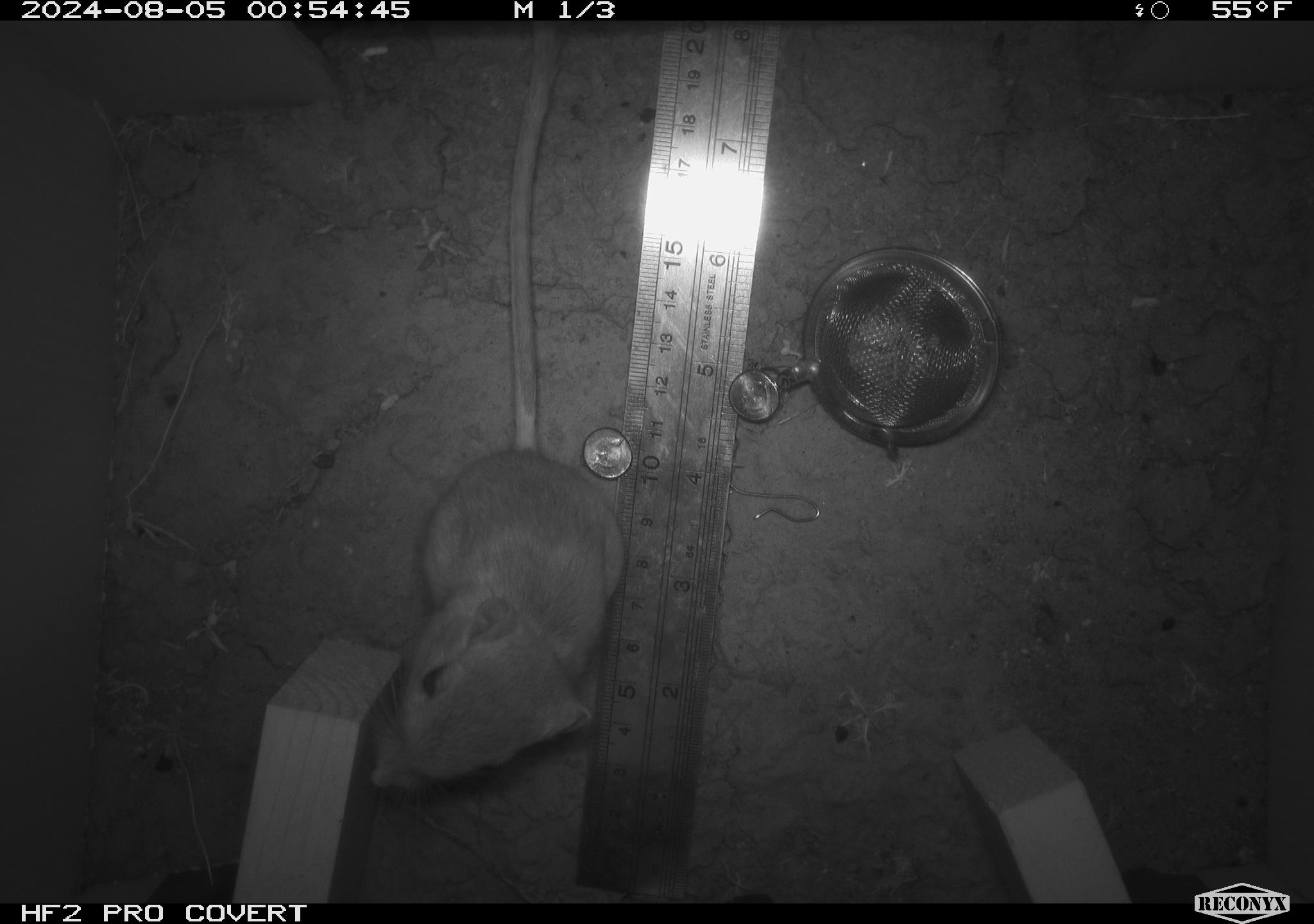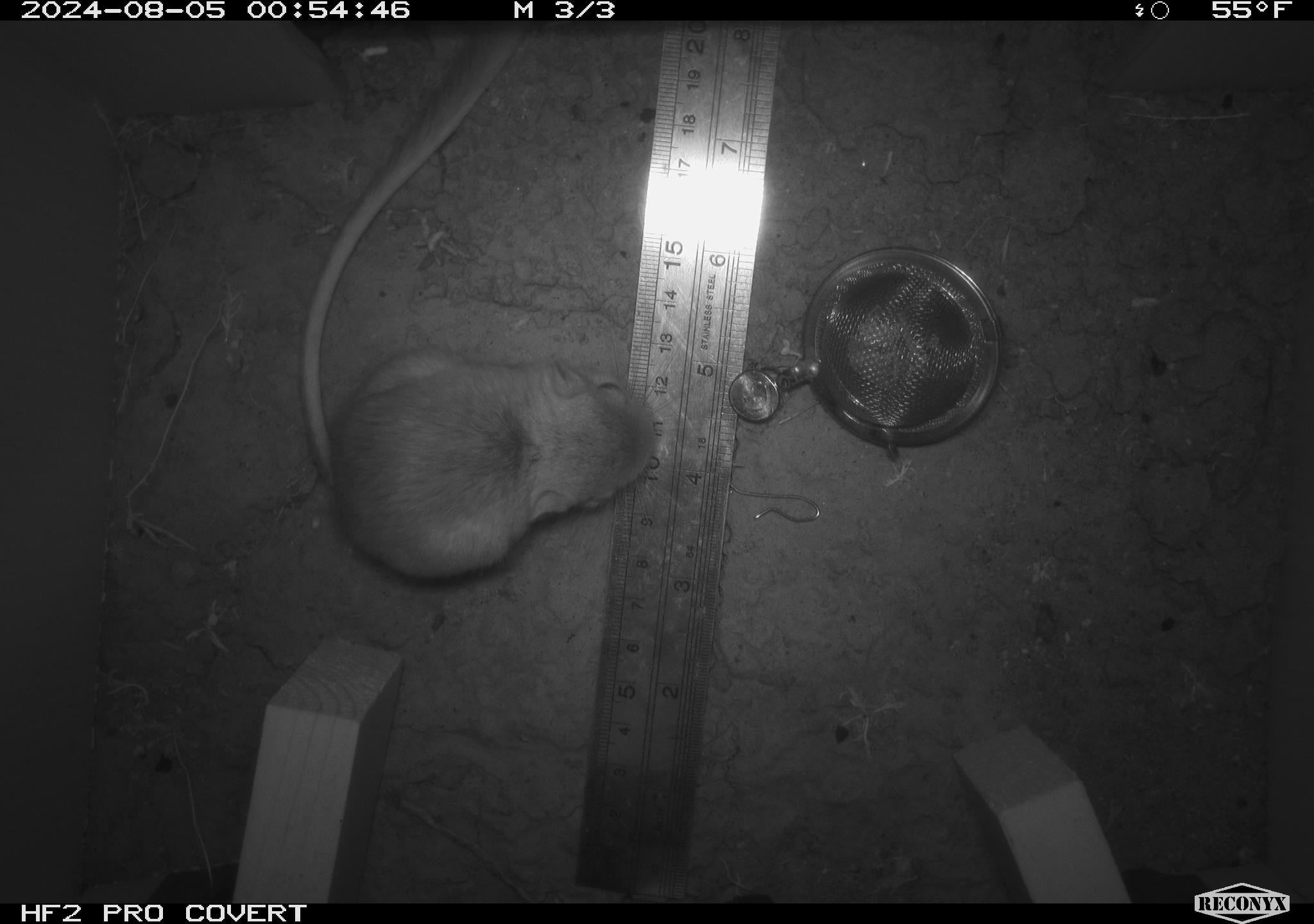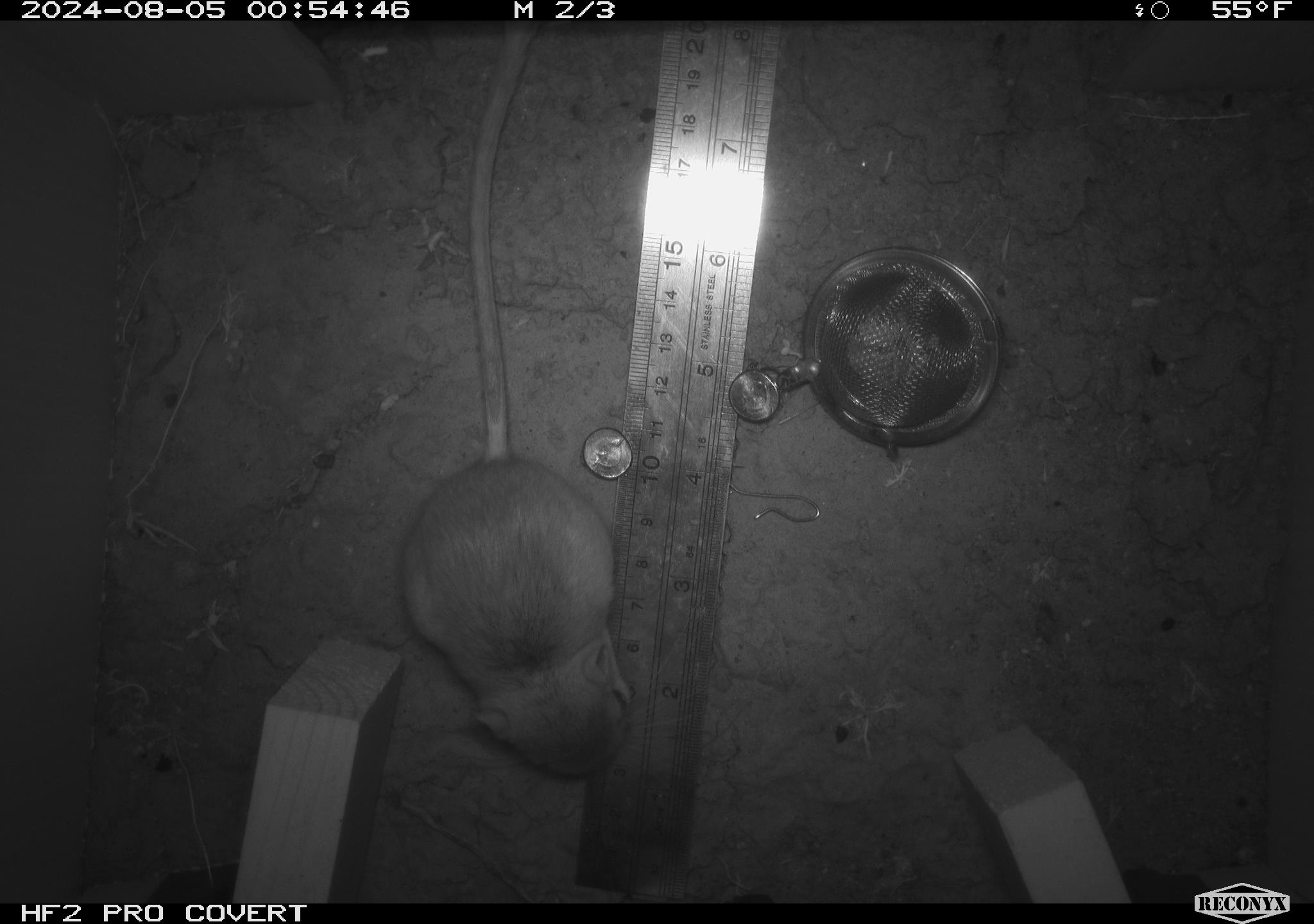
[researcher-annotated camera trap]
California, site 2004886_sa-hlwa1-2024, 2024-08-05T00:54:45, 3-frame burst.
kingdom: Animalia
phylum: Chordata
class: Mammalia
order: Rodentia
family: Heteromyidae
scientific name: Heteromyidae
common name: kangaroo rats and pocket mice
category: heteromyidae family